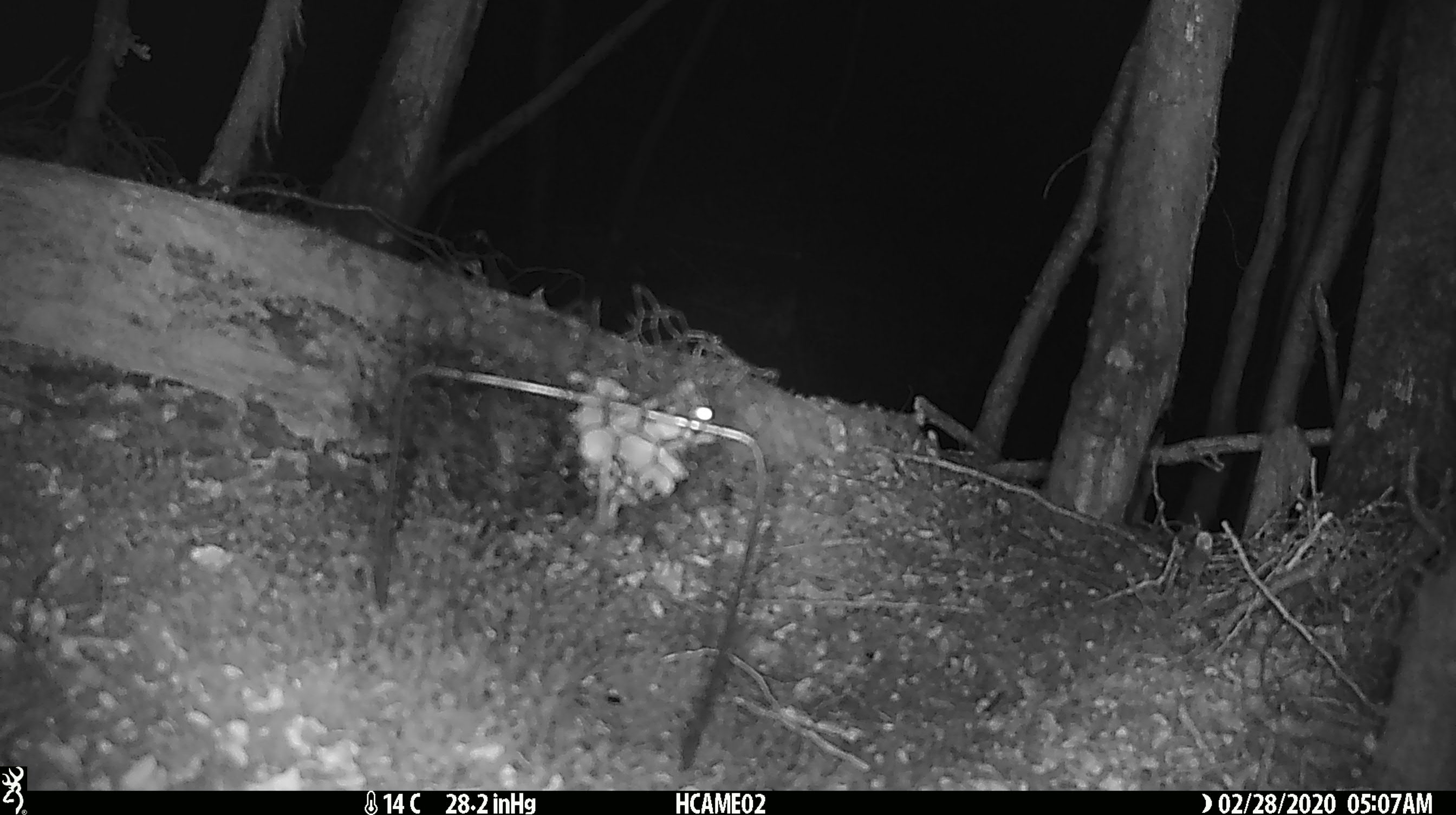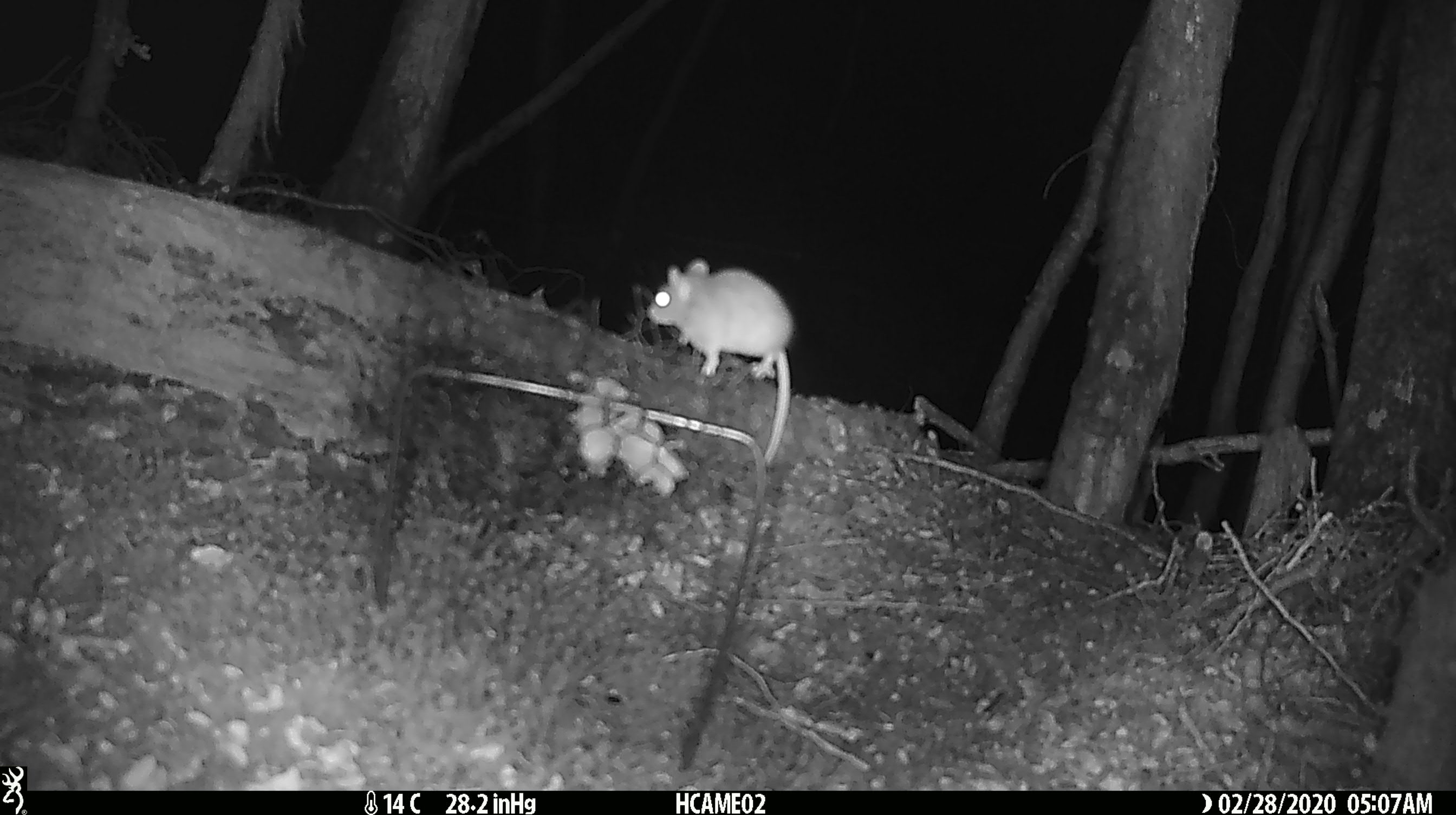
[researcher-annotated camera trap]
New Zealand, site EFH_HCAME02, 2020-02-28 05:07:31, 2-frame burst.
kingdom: Animalia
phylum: Chordata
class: Mammalia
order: Rodentia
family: Muridae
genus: Mus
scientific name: Mus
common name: mouse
Mouse (Mus).